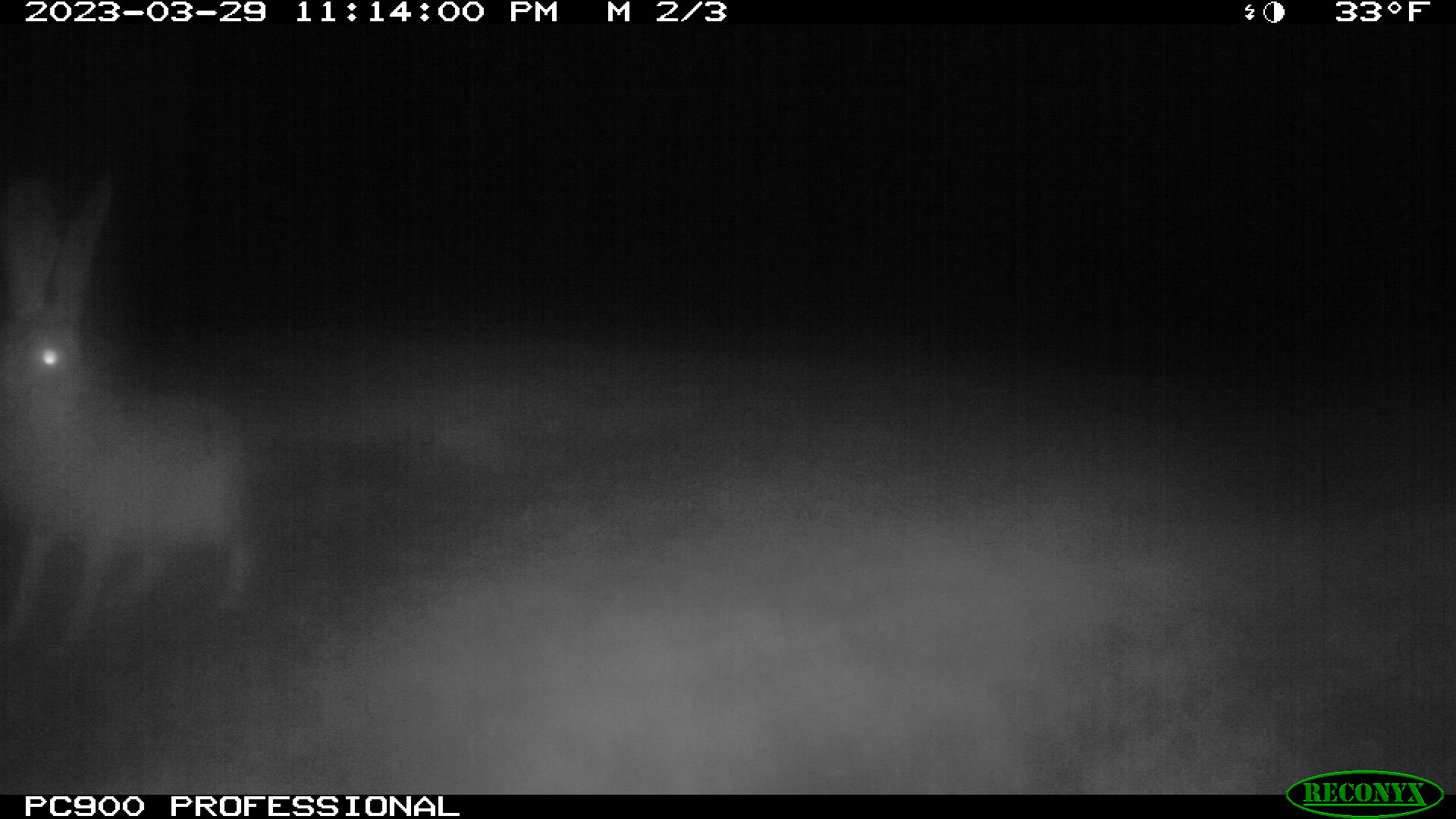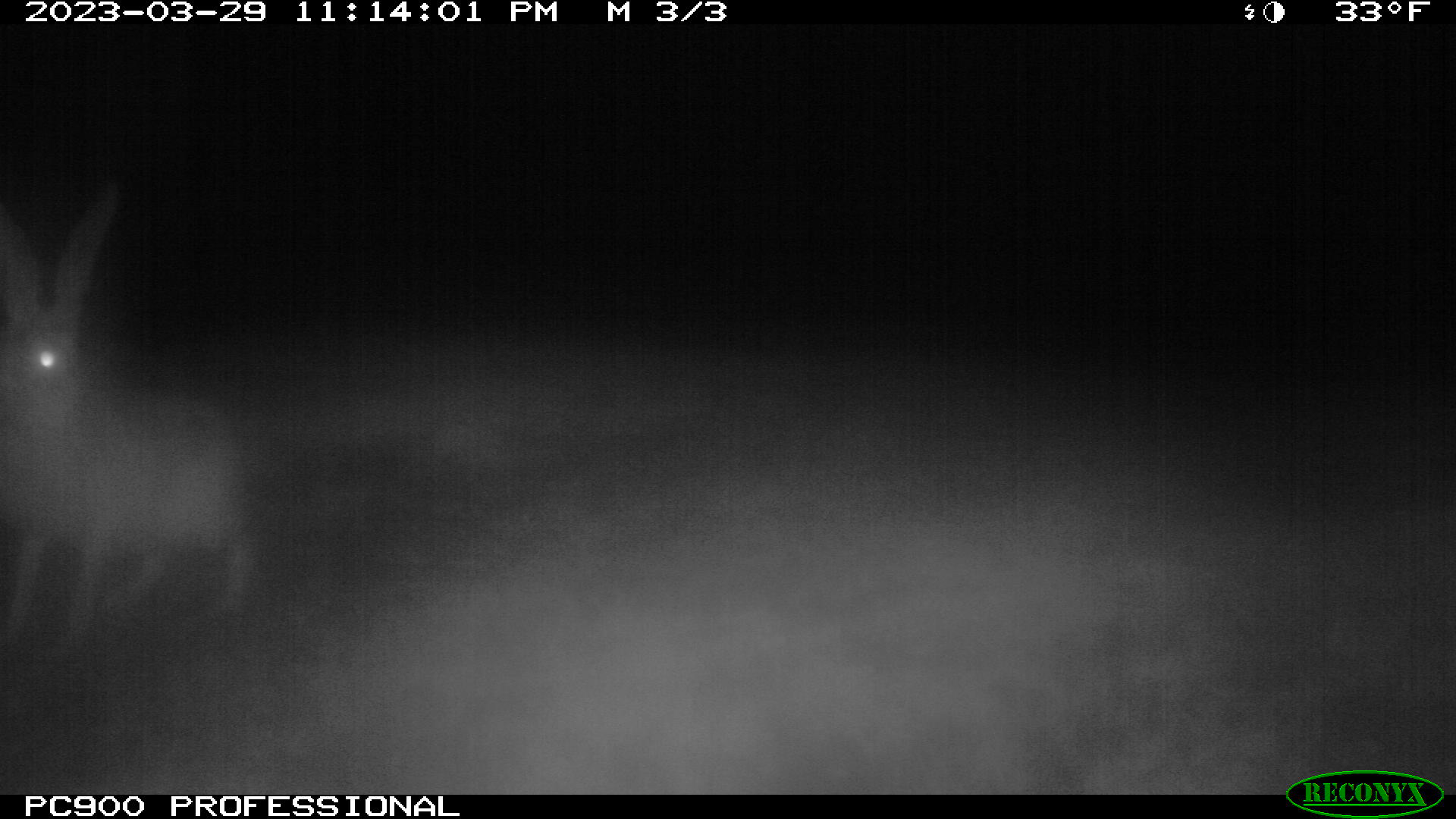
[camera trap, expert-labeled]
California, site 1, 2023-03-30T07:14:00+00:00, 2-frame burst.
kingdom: Animalia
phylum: Chordata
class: Mammalia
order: Lagomorpha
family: Leporidae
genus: Lepus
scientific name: Lepus californicus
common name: black-tailed jackrabbit